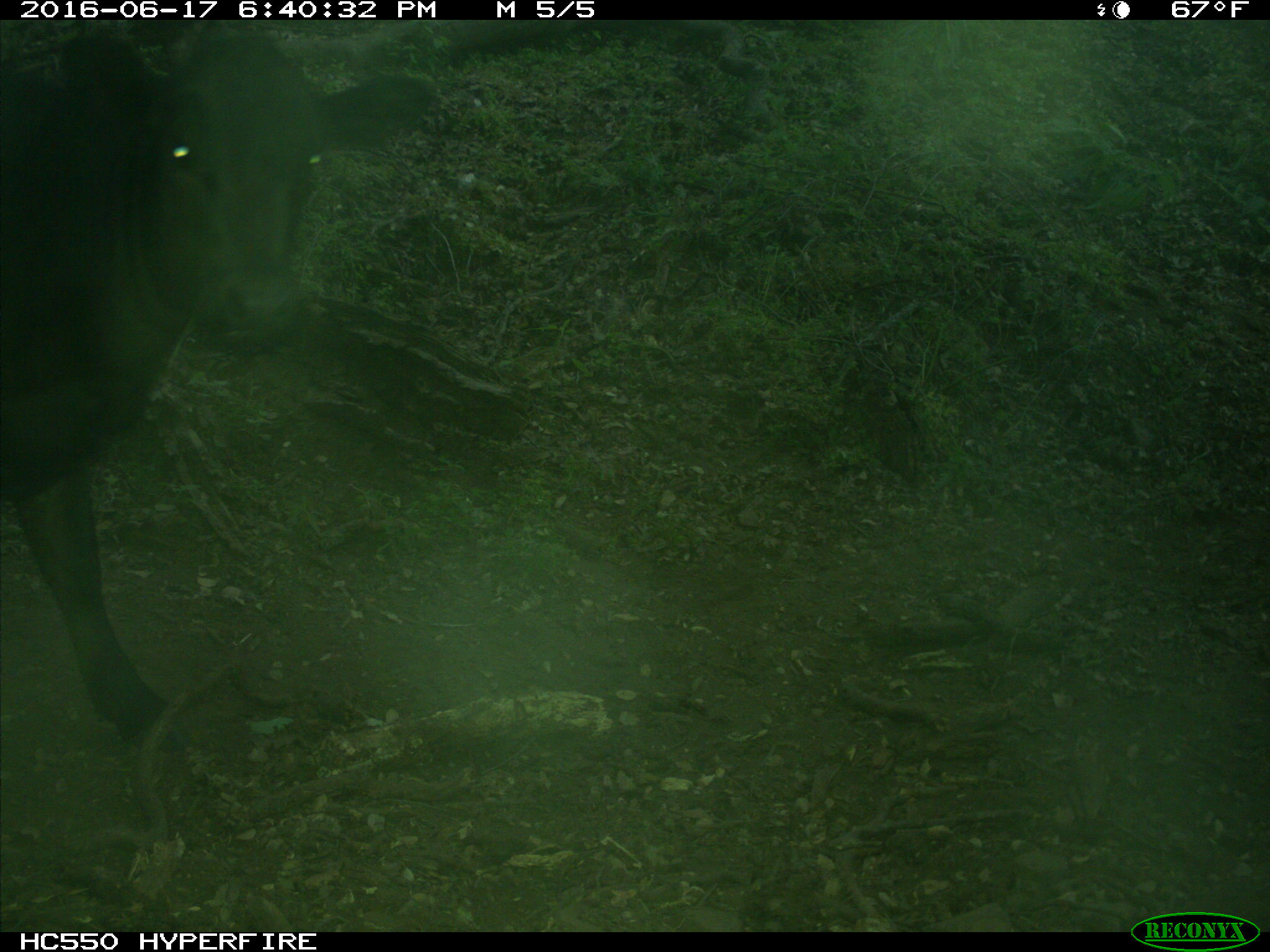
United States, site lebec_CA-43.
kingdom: Animalia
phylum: Chordata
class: Mammalia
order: Artiodactyla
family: Bovidae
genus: Bos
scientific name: Bos taurus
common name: domestic cow